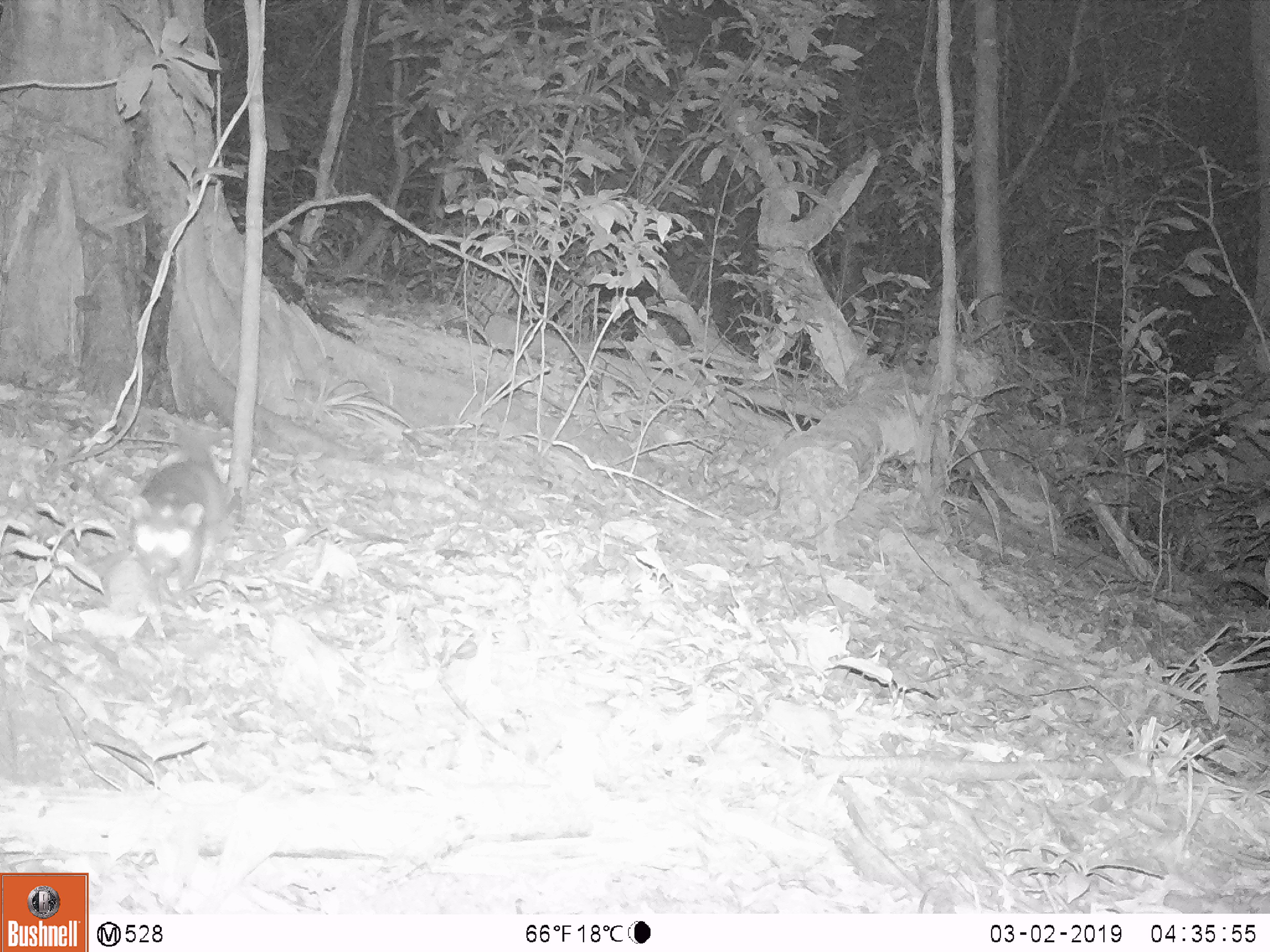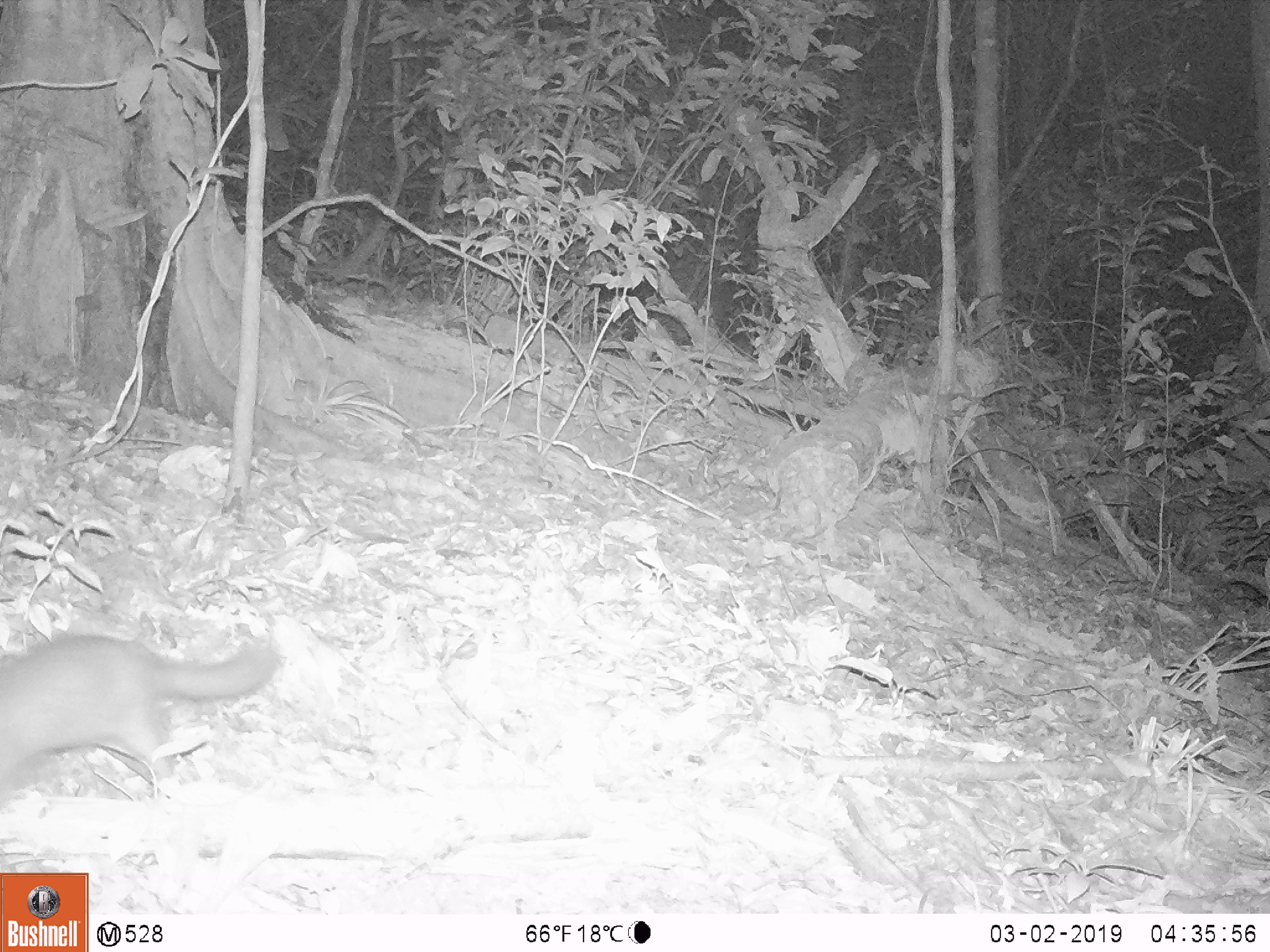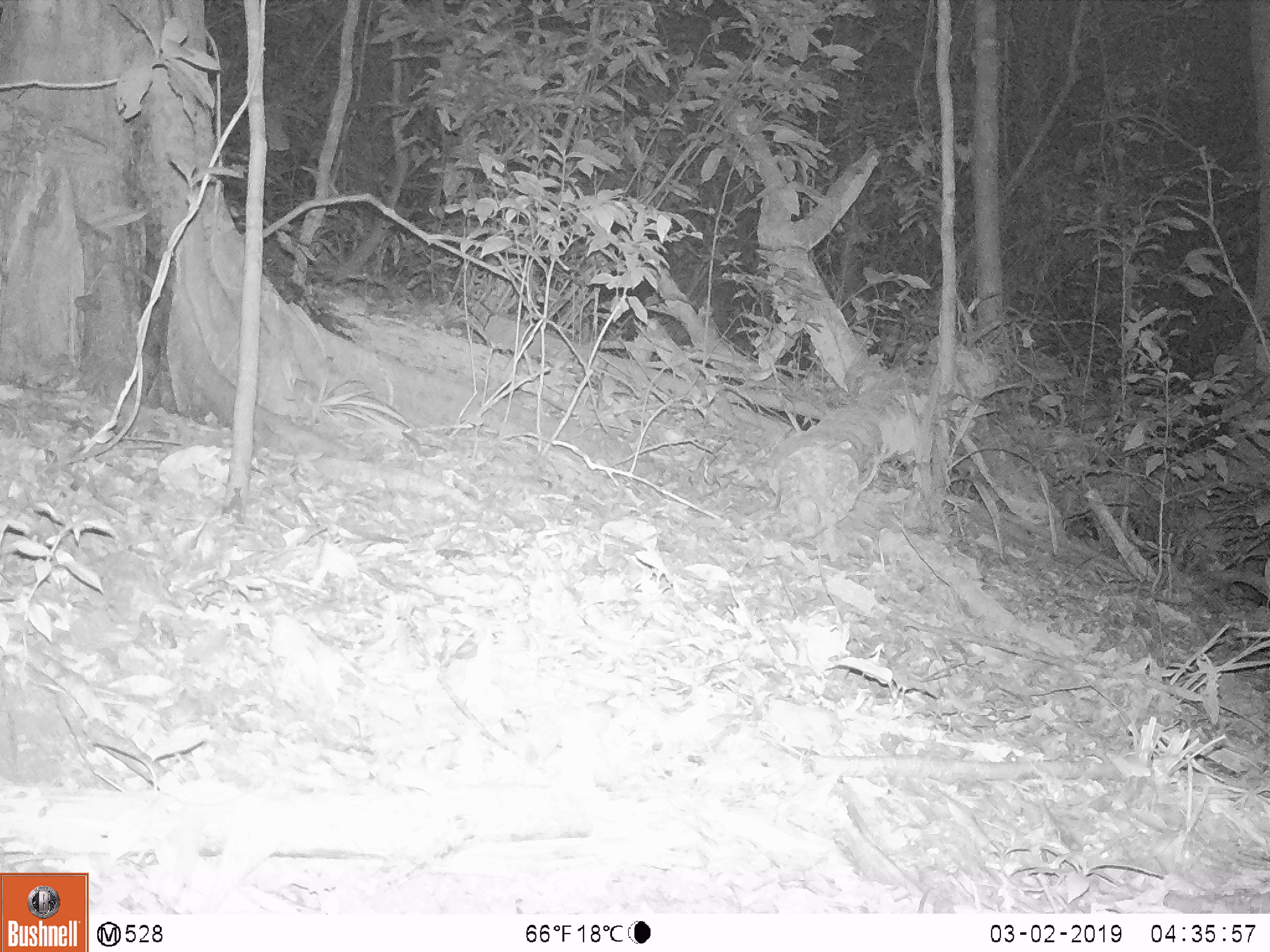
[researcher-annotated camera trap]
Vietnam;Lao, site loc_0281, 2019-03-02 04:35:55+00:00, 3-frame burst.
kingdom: Animalia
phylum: Chordata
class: Mammalia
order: Carnivora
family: Mustelidae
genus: Melogale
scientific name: Melogale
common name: ferret badger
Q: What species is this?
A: Ferret badger (Melogale).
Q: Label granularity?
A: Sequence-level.